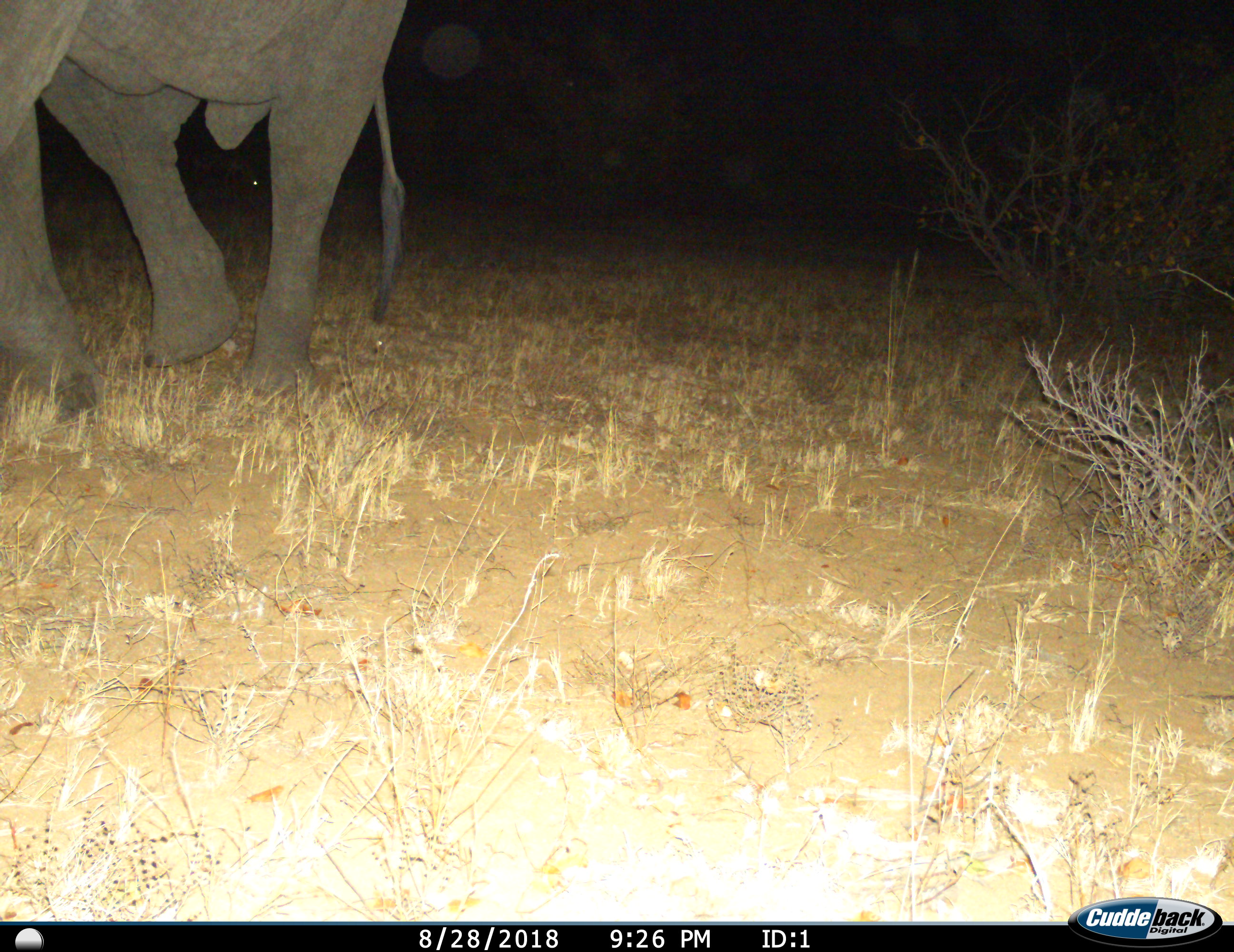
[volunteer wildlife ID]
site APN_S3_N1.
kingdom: Animalia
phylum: Chordata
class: Mammalia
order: Proboscidea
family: Elephantidae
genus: Loxodonta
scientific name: Loxodonta africana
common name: african bush elephant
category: elephant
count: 1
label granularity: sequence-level